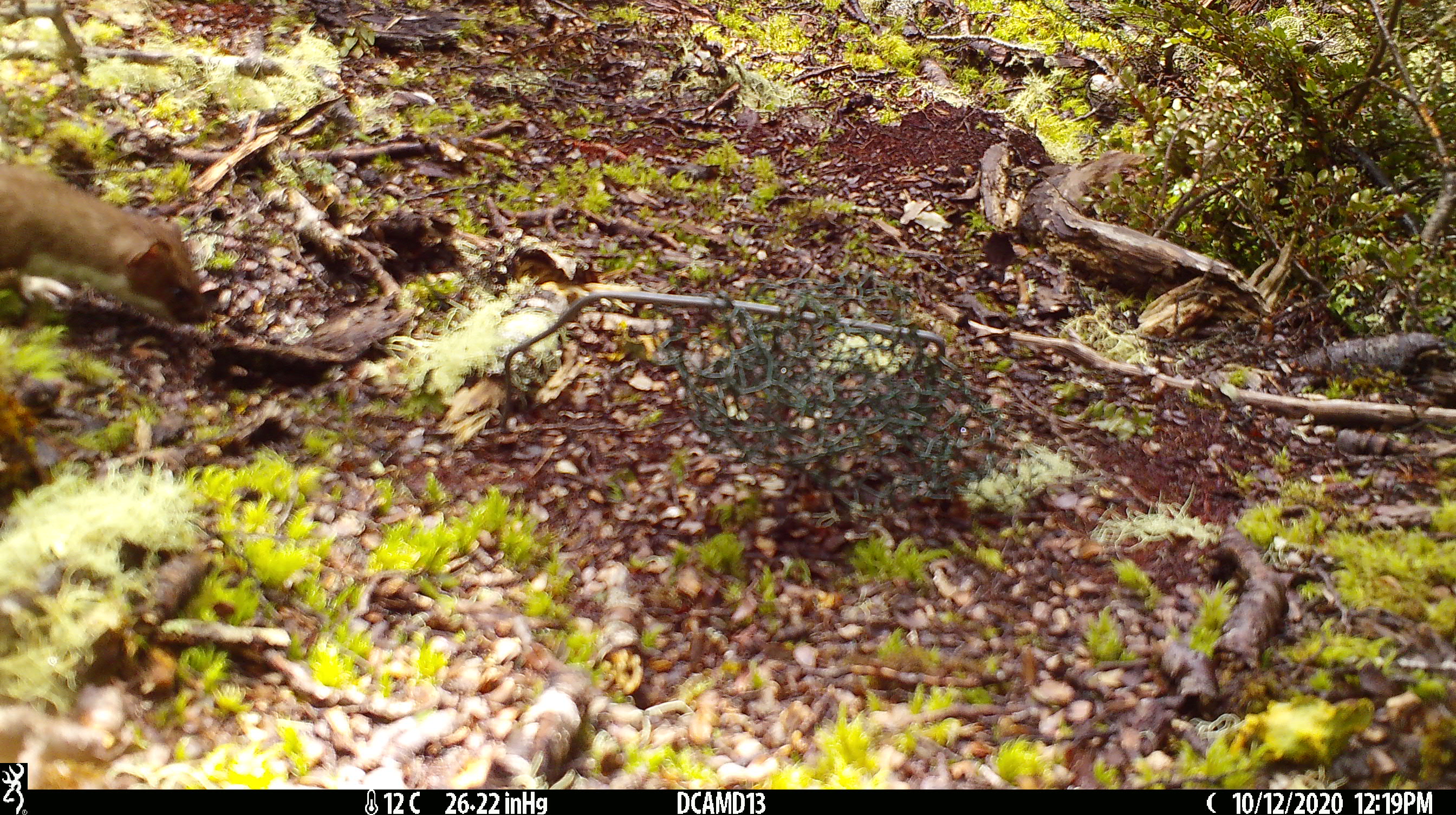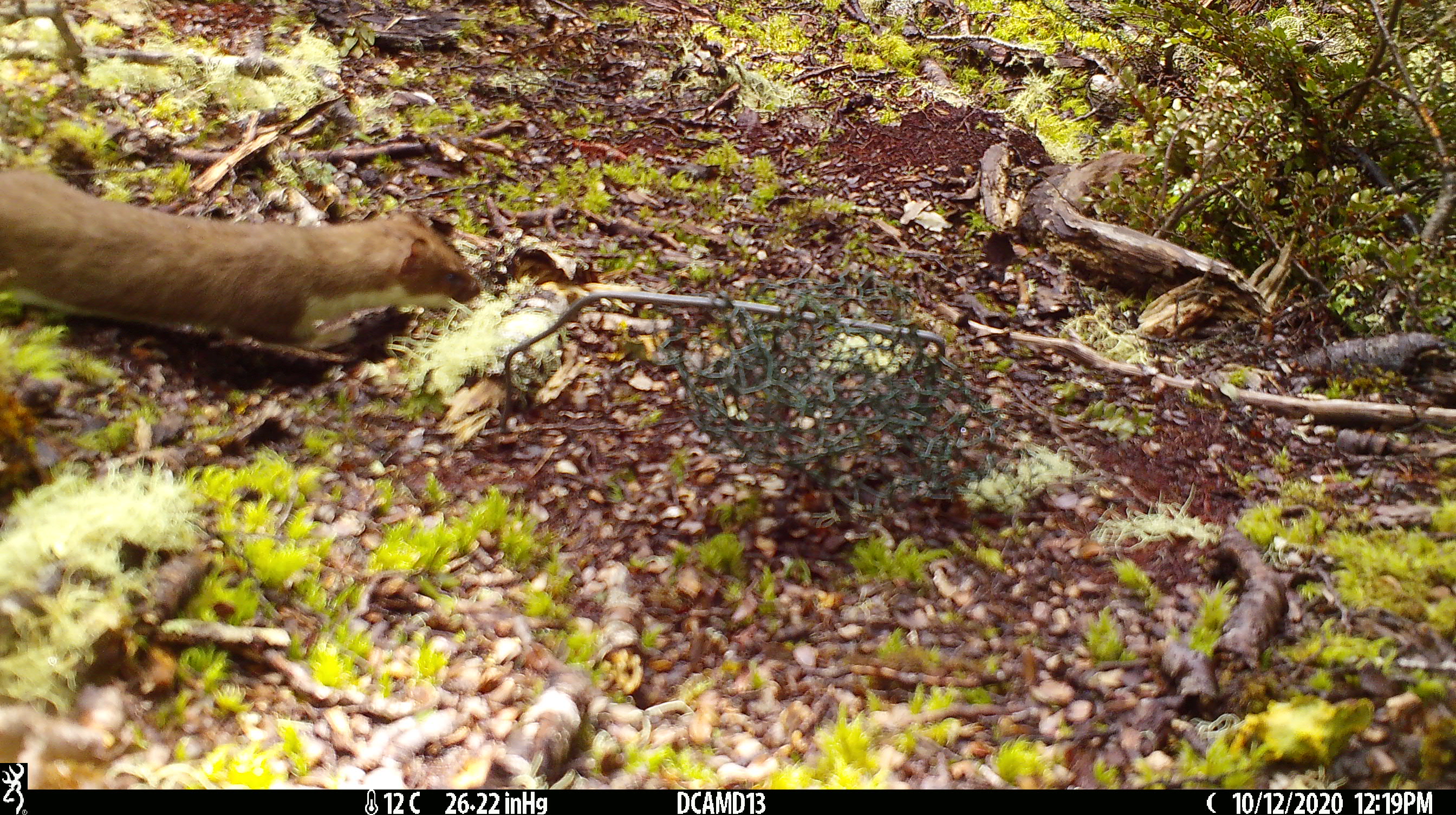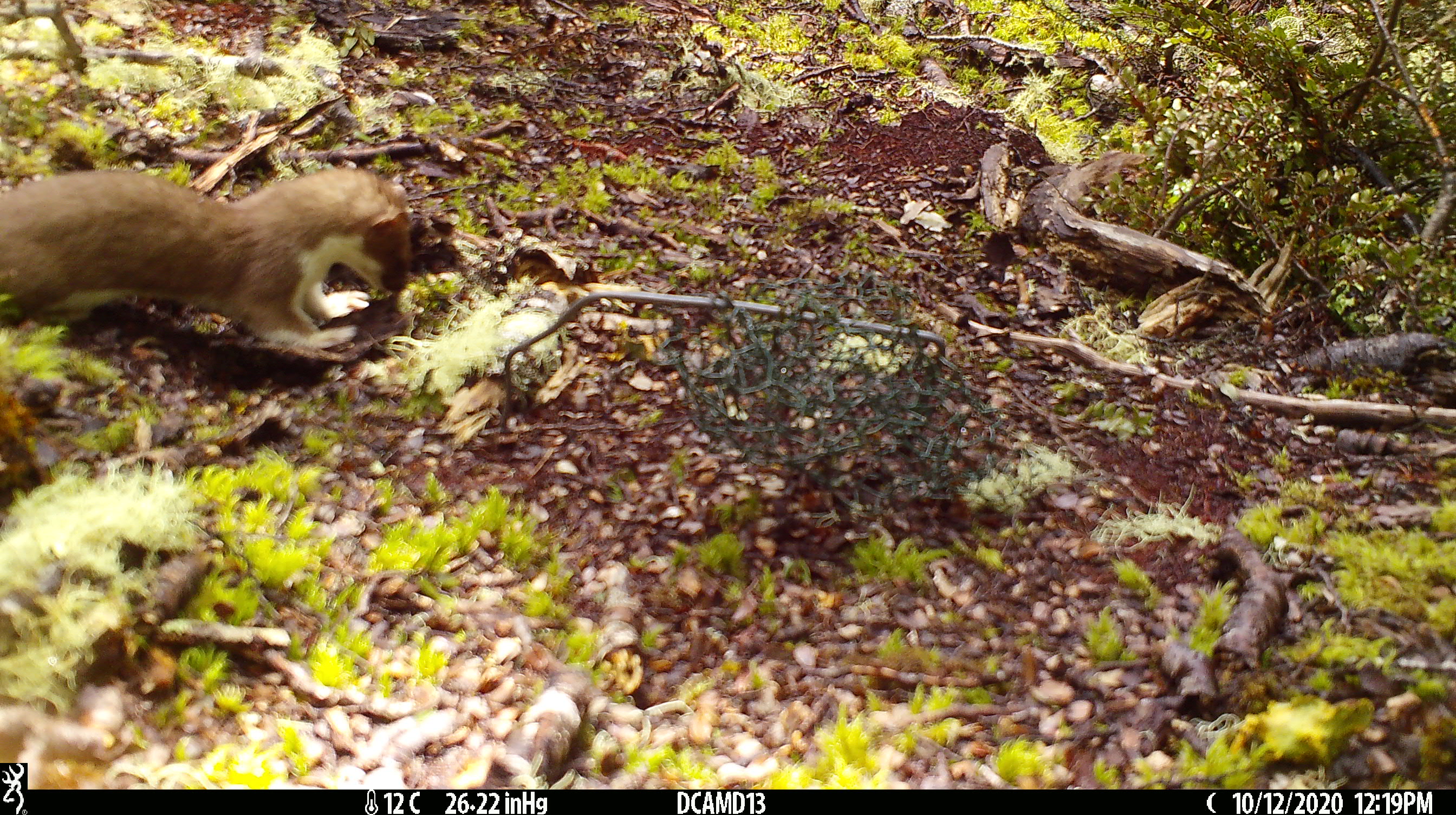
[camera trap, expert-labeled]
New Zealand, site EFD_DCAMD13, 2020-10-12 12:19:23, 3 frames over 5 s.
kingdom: Animalia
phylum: Chordata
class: Mammalia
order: Carnivora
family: Mustelidae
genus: Mustela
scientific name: Mustela erminea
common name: stoat